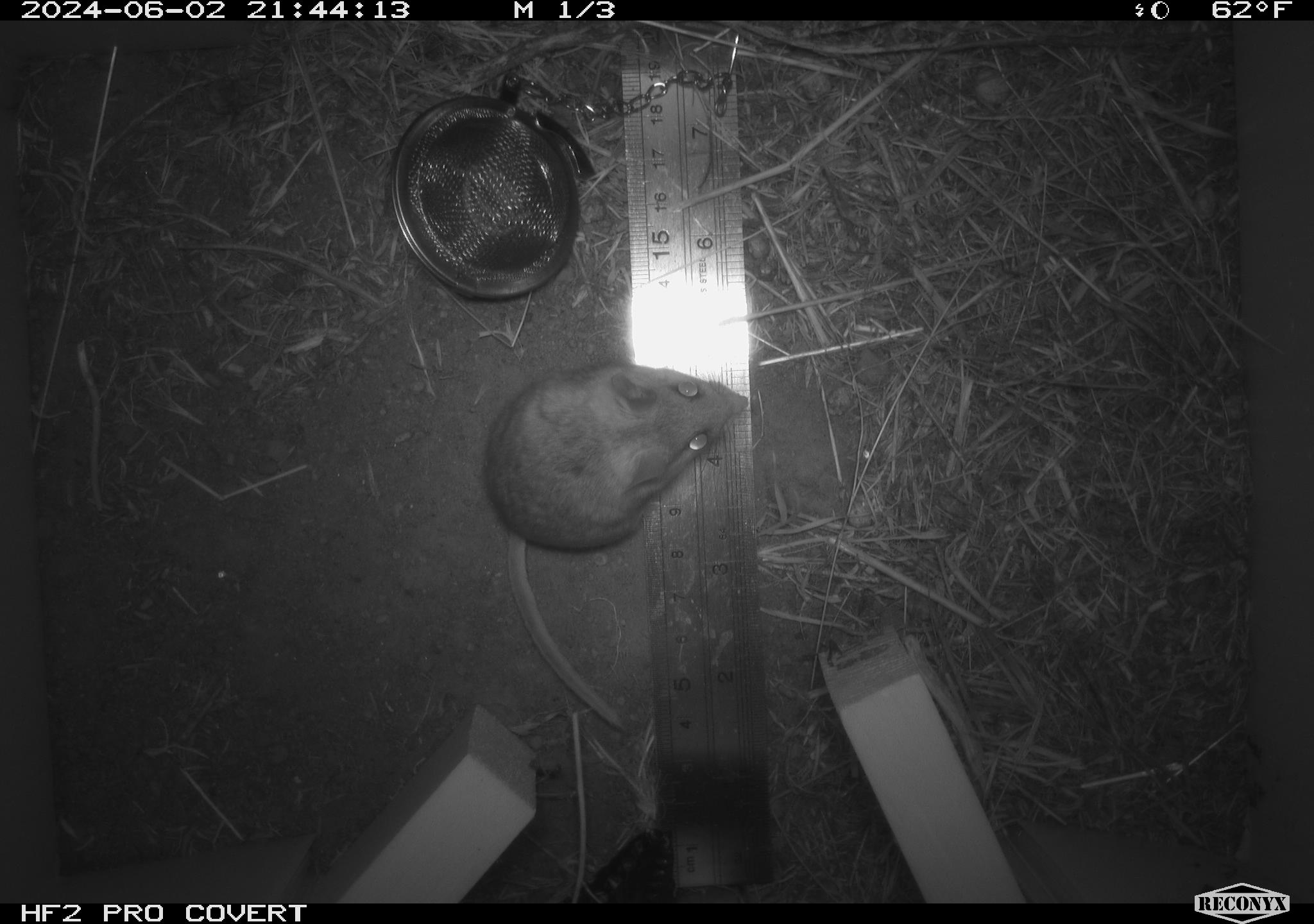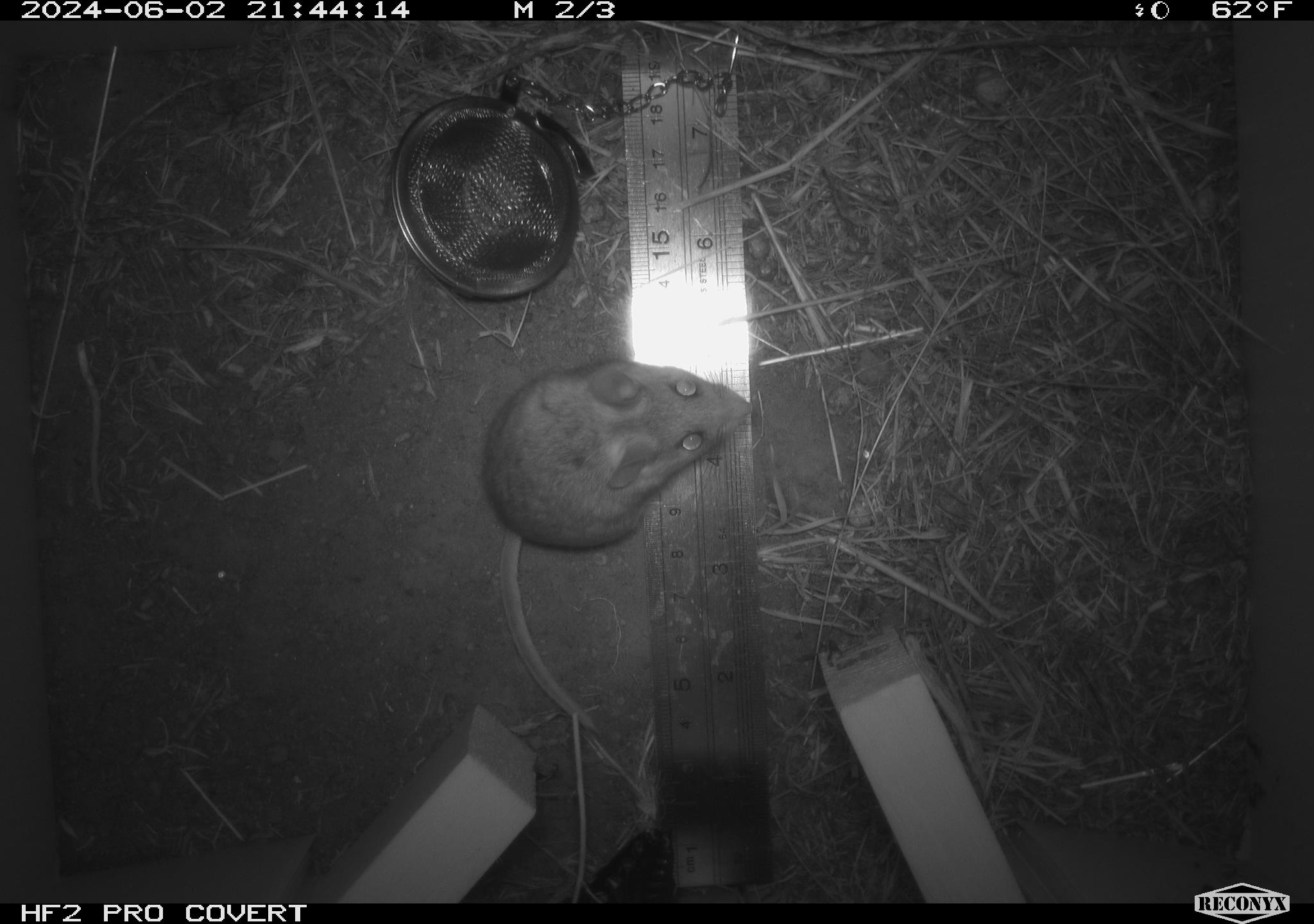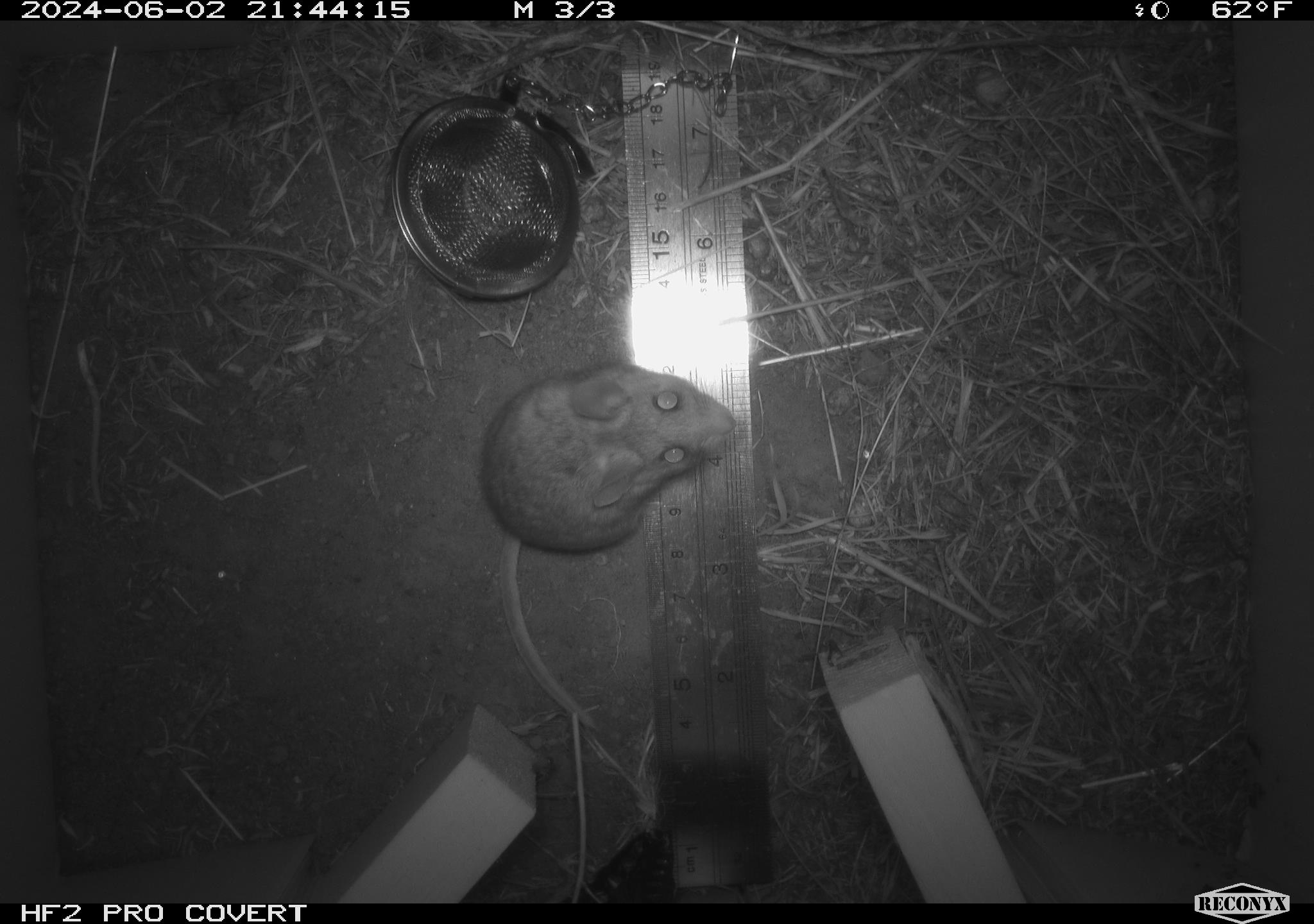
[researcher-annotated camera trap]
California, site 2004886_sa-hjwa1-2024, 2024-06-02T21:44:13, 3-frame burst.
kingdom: Animalia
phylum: Chordata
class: Mammalia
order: Rodentia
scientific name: Rodentia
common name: rodent